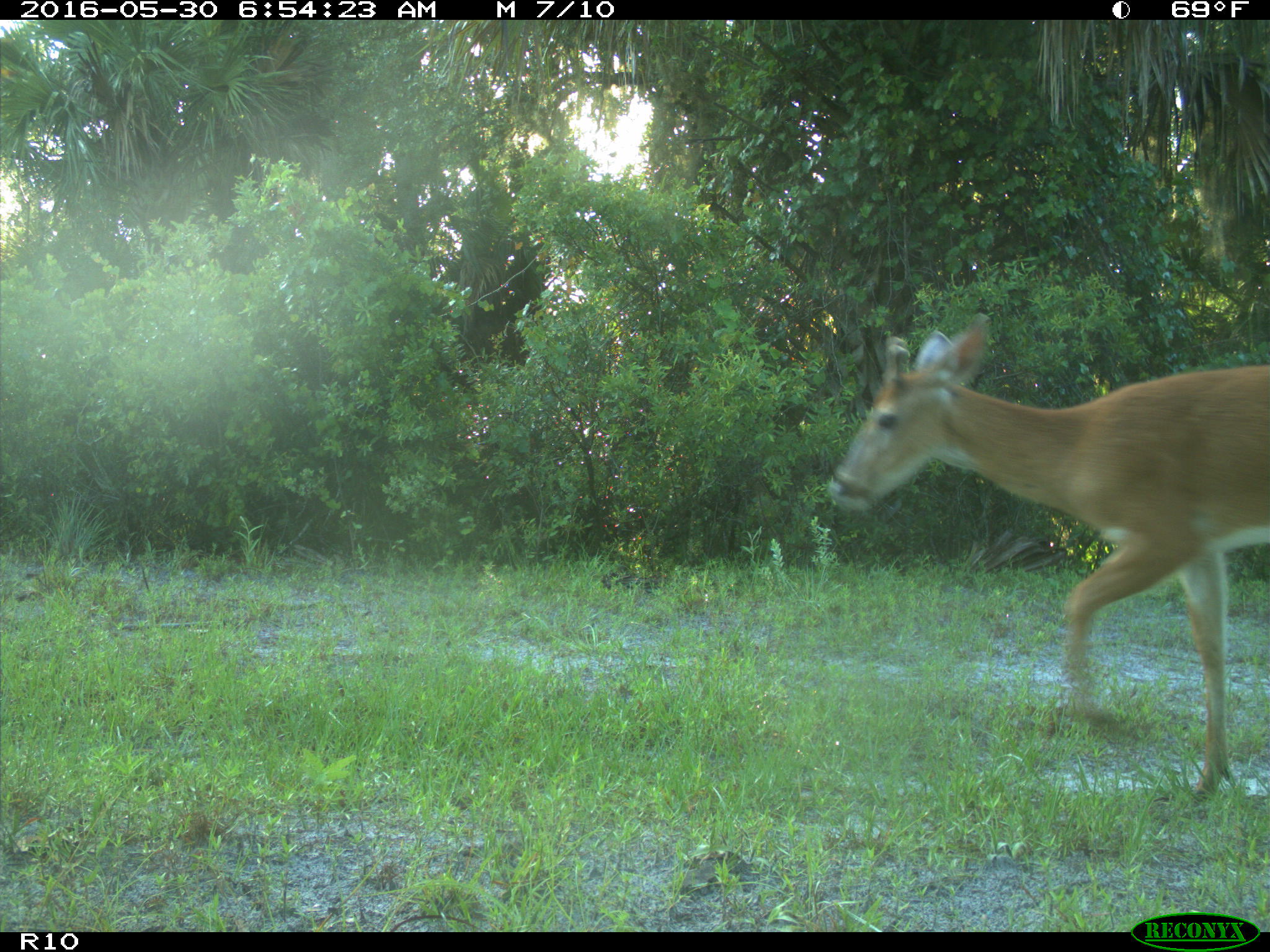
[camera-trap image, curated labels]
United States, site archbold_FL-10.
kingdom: Animalia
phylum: Chordata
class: Mammalia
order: Artiodactyla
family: Cervidae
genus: Odocoileus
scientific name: Odocoileus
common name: deer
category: unidentified deer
Unidentified deer (deer) (Odocoileus).